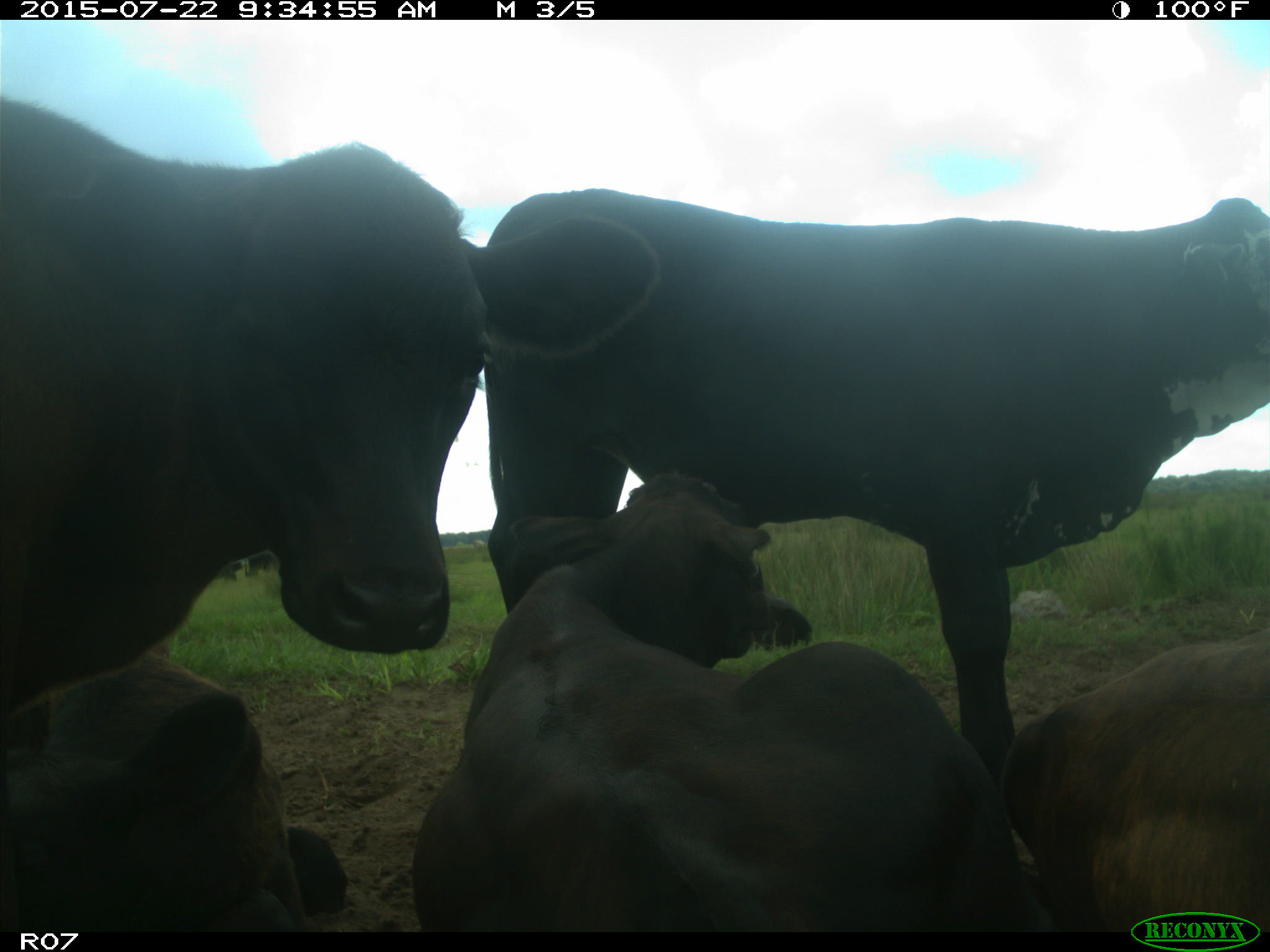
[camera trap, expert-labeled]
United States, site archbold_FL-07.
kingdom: Animalia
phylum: Chordata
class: Mammalia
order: Artiodactyla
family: Bovidae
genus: Bos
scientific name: Bos taurus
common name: domestic cow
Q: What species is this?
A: Bos taurus (domestic cow).